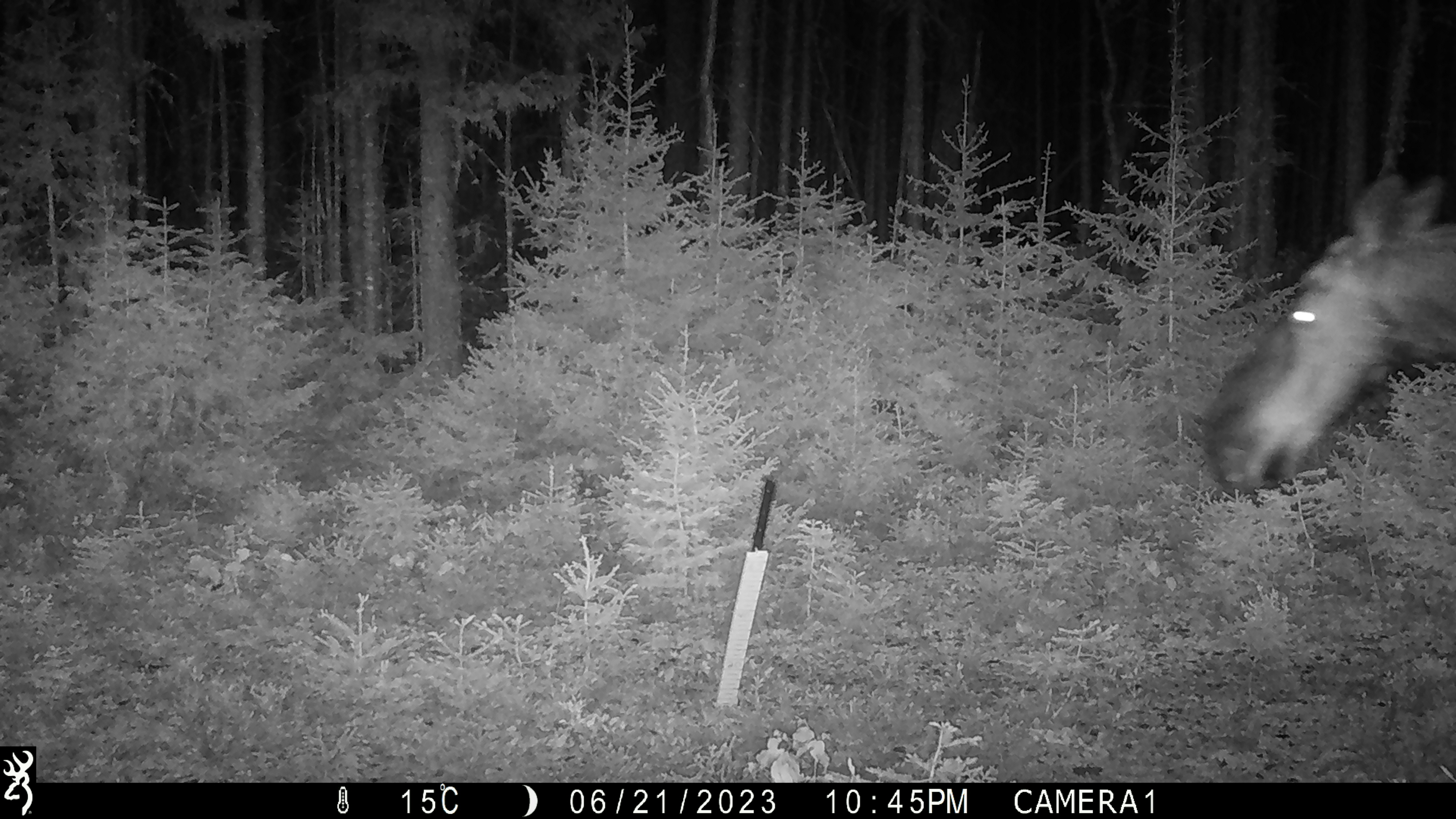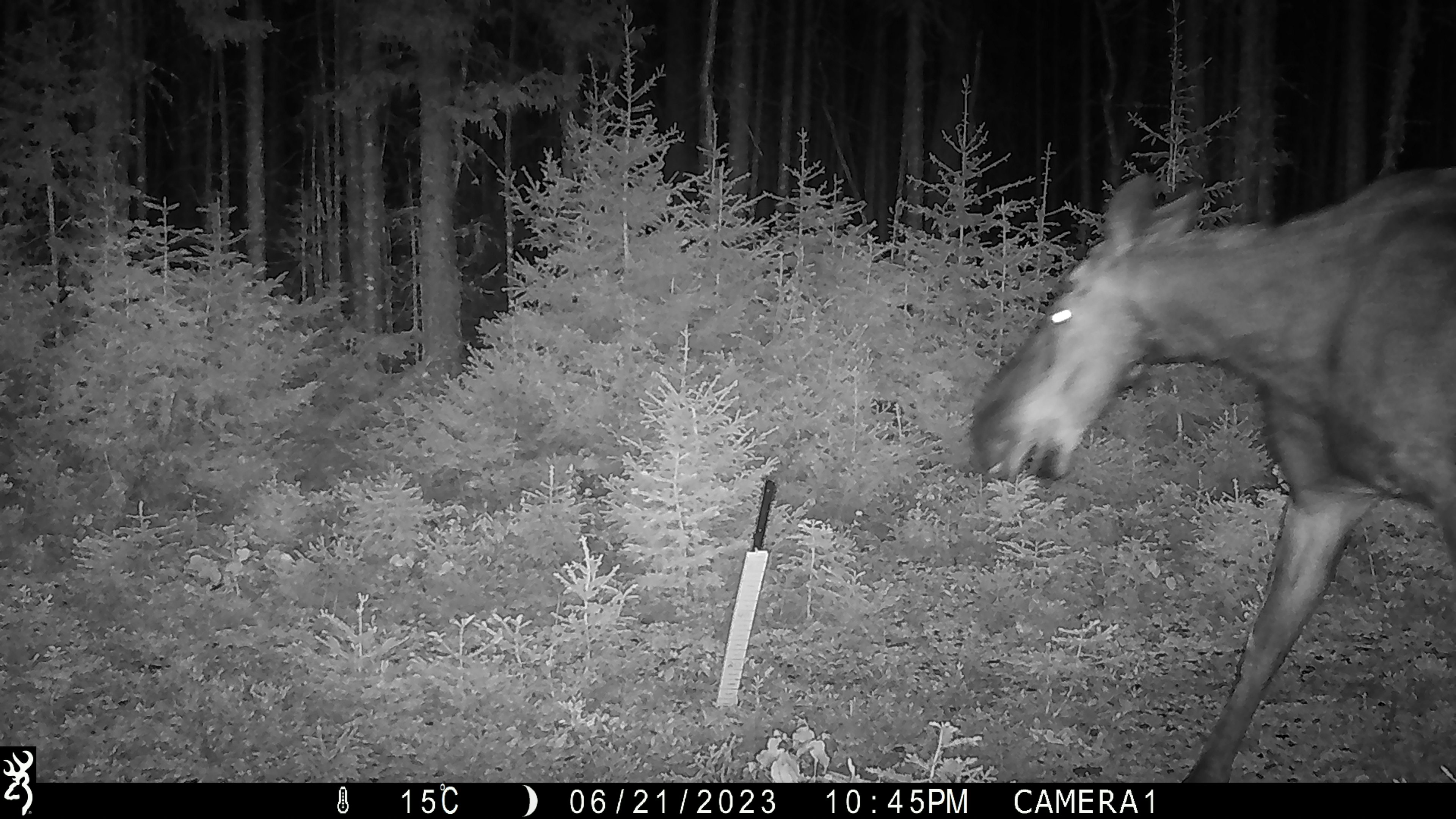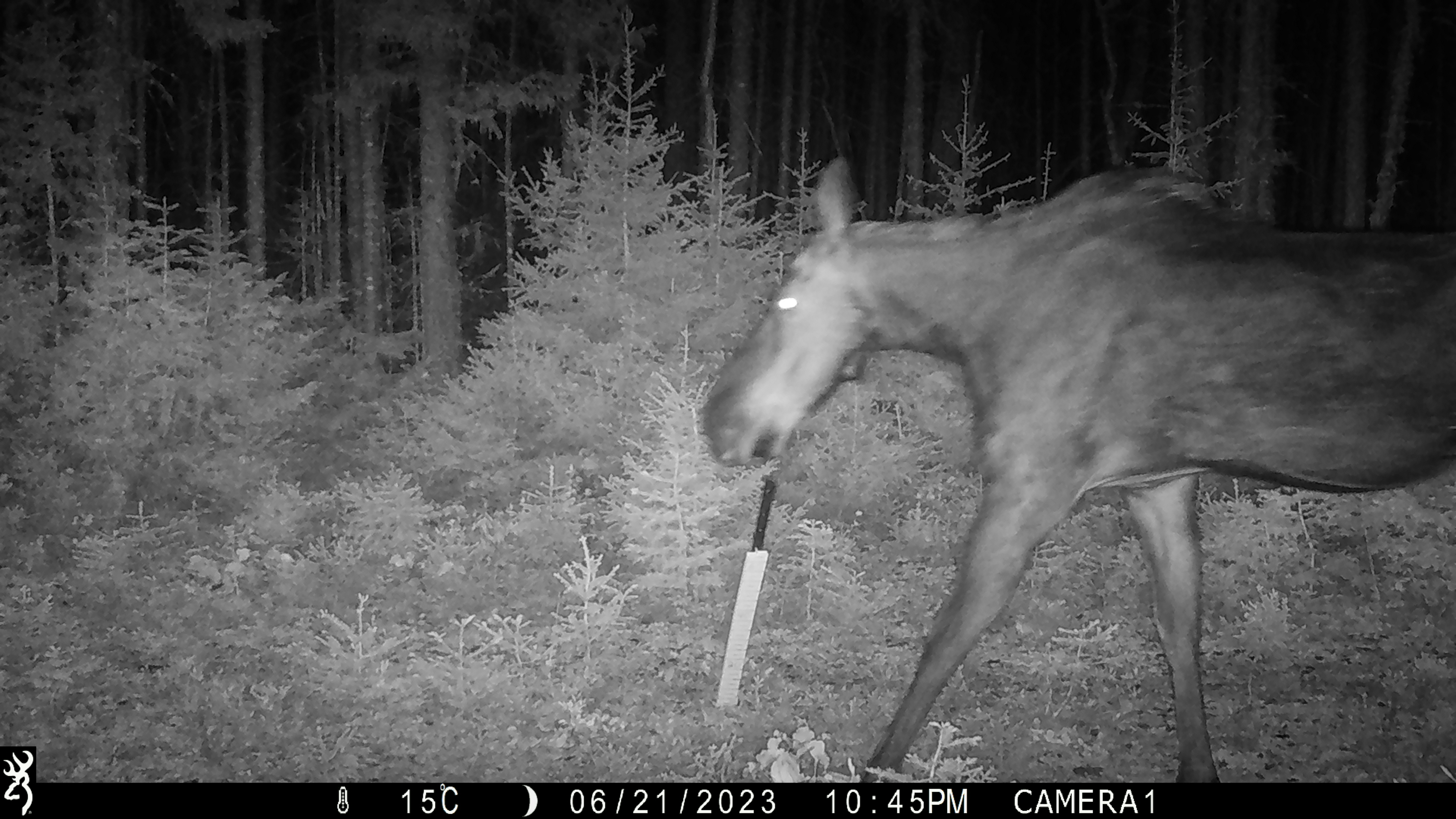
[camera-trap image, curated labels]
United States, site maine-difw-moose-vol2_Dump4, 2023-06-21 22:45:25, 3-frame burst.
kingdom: Animalia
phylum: Chordata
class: Mammalia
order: Artiodactyla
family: Cervidae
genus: Alces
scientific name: Alces alces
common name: moose